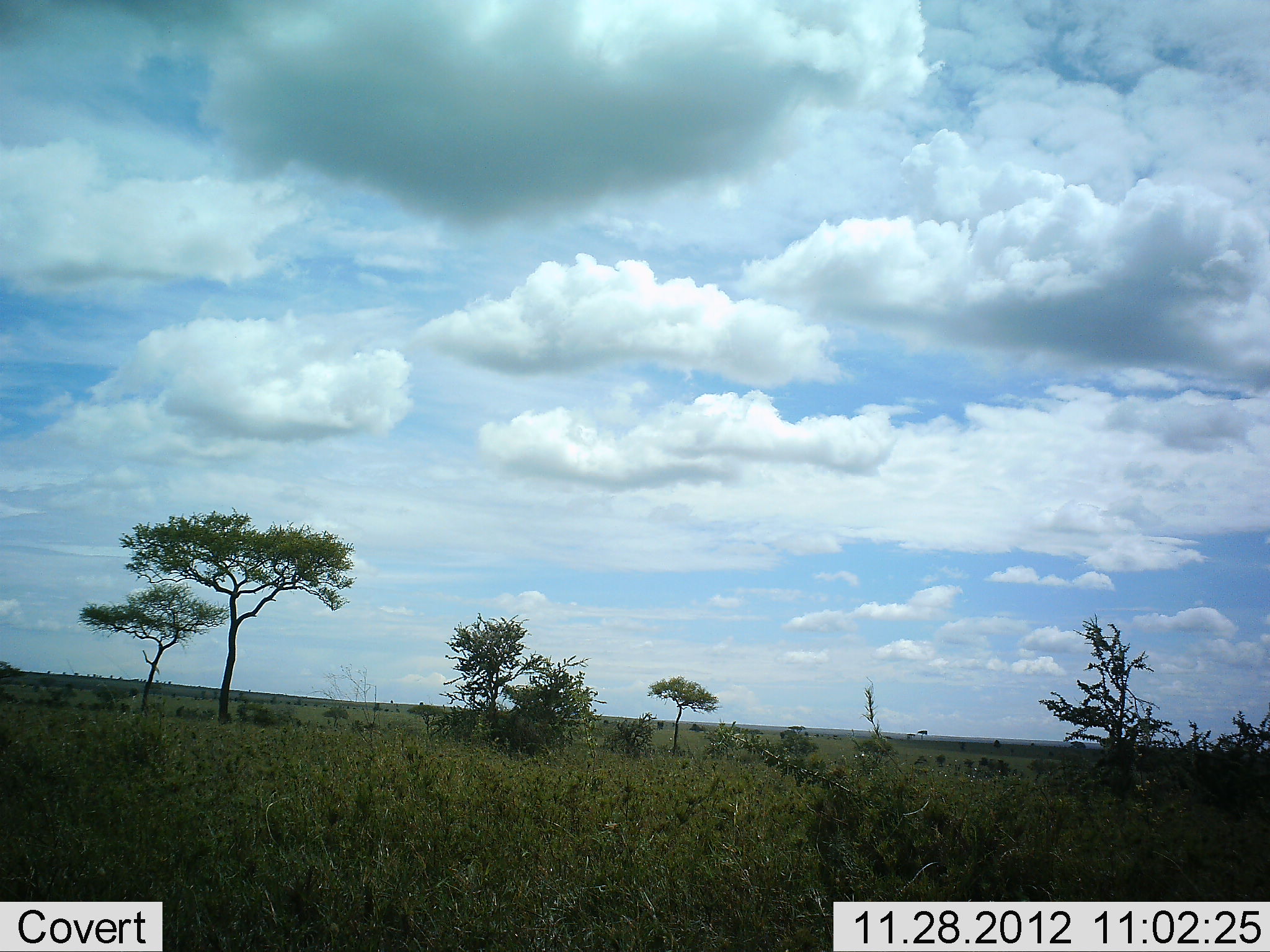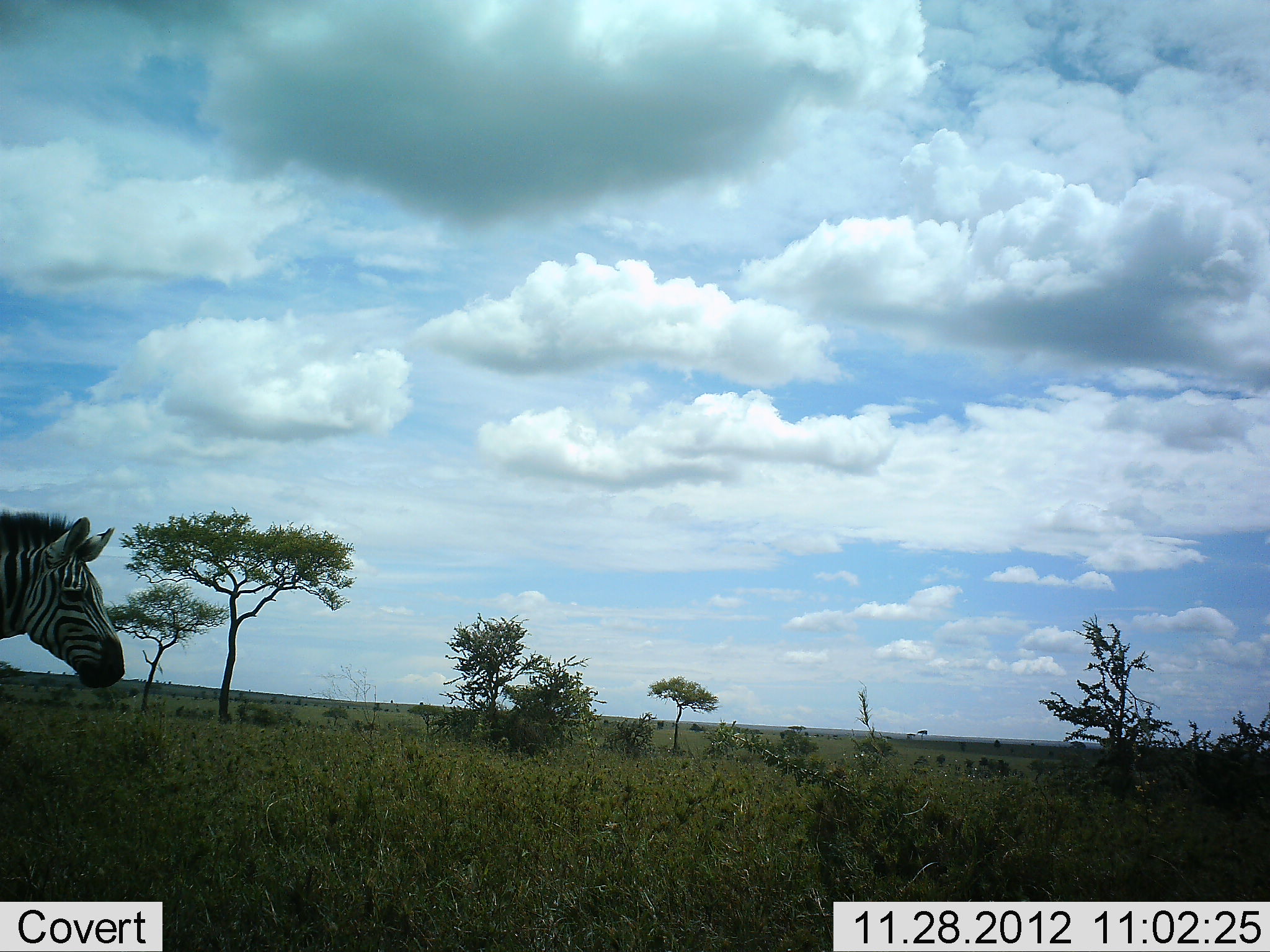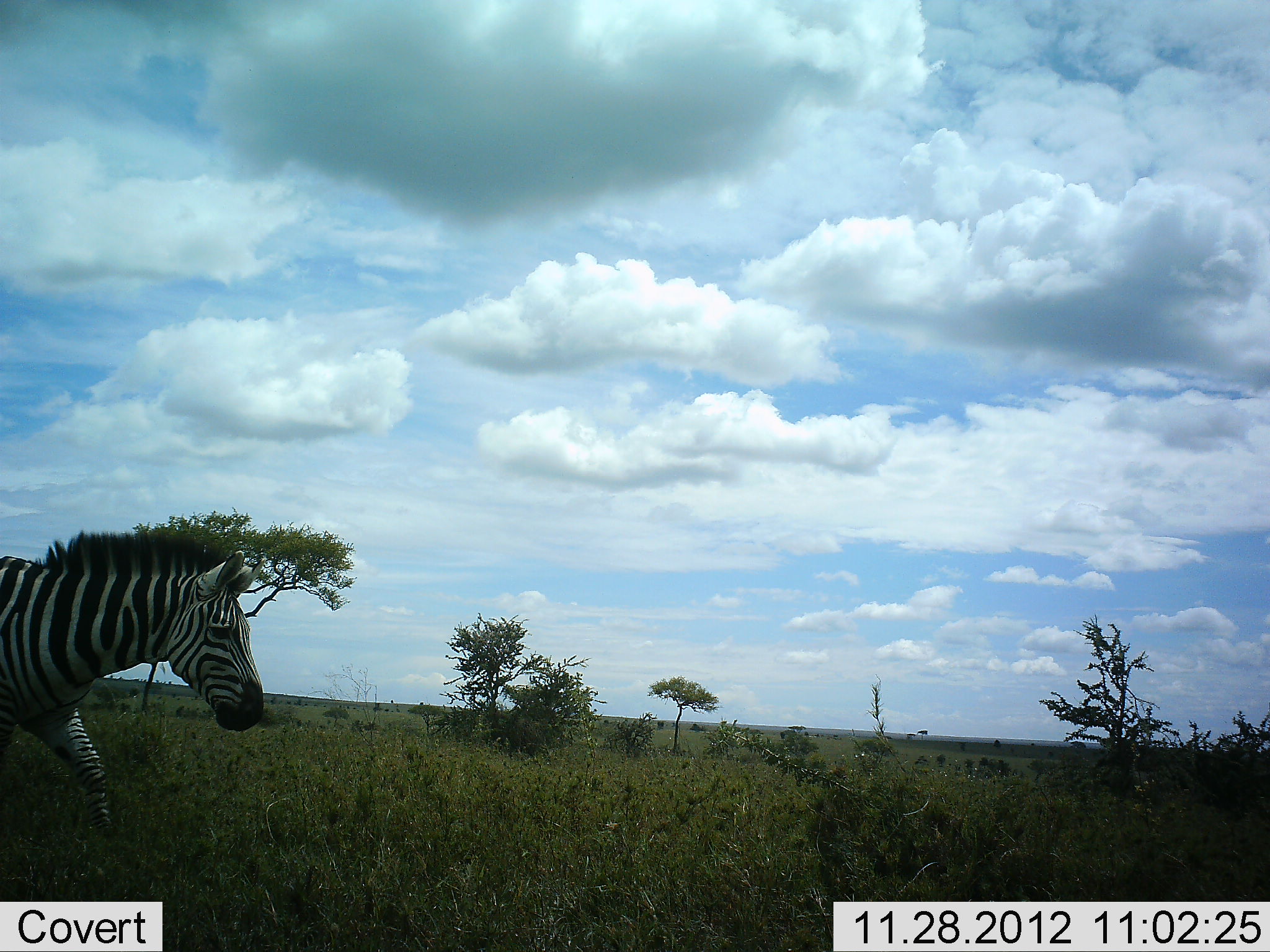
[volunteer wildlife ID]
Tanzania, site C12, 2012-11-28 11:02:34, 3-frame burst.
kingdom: Animalia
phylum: Chordata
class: Mammalia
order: Perissodactyla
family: Equidae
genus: Equus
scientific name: Equus quagga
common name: plains zebra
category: zebra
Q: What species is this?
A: Zebra (plains zebra) (Equus quagga).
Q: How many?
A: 1.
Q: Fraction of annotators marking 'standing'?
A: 0%.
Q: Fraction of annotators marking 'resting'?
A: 0%.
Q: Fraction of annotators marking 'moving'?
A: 100%.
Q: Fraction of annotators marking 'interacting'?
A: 0%.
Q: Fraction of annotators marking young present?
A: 0%.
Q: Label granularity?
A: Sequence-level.